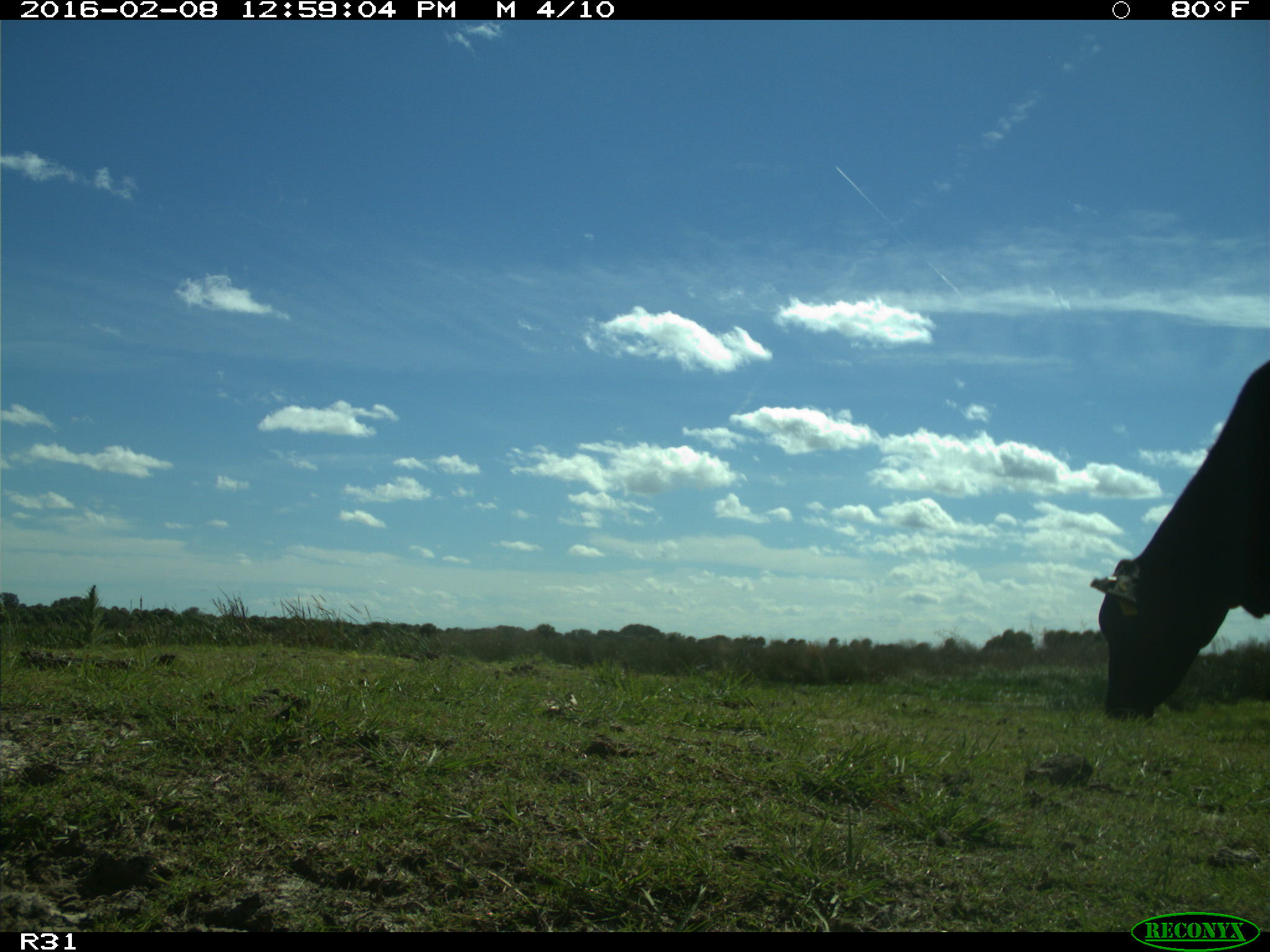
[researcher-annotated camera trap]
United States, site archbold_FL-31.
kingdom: Animalia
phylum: Chordata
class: Mammalia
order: Artiodactyla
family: Bovidae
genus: Bos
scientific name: Bos taurus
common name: domestic cow